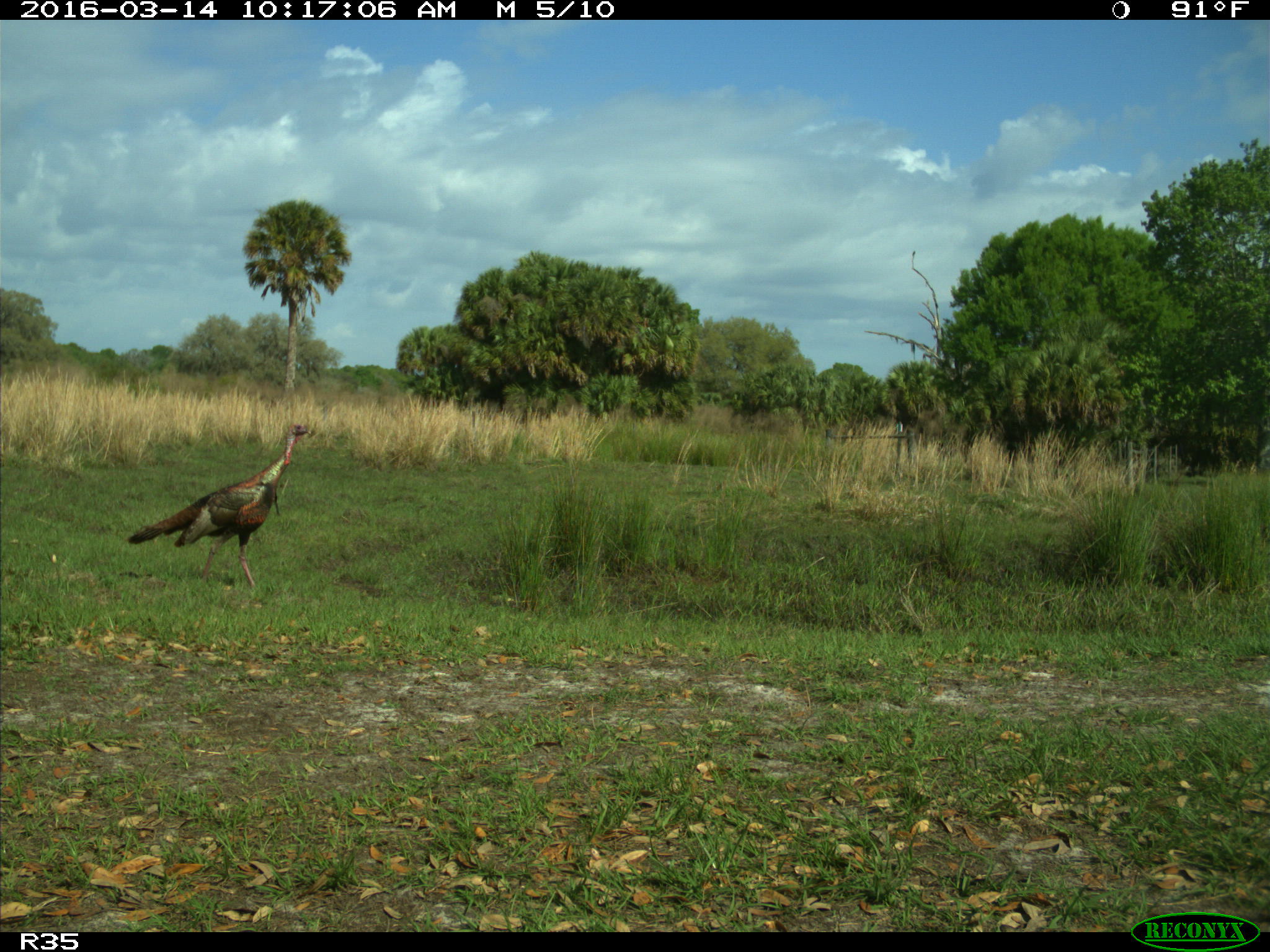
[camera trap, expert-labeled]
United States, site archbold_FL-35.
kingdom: Animalia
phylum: Chordata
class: Aves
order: Galliformes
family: Phasianidae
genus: Meleagris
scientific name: Meleagris gallopavo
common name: wild turkey